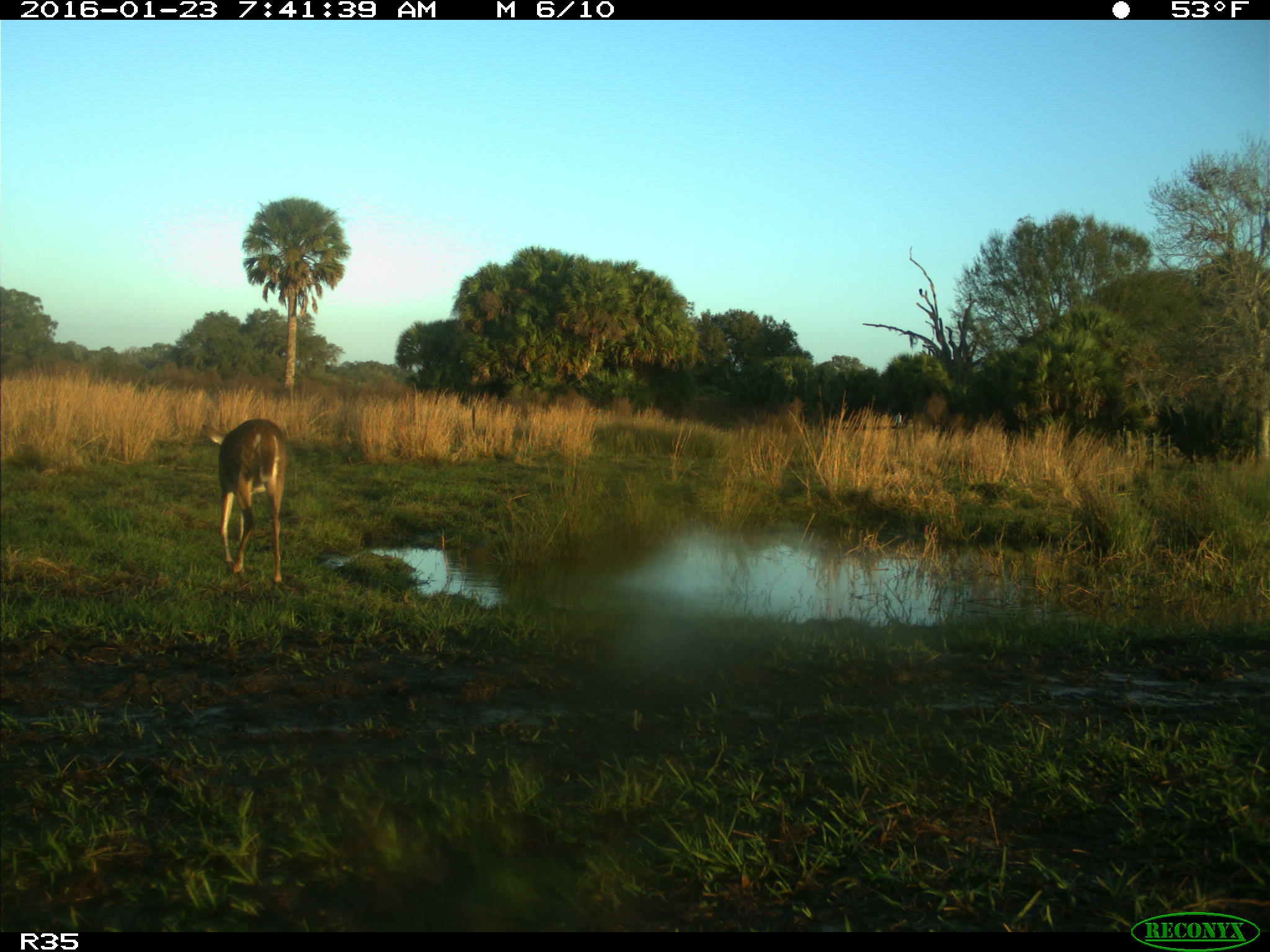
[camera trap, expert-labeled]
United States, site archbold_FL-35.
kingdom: Animalia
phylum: Chordata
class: Mammalia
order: Artiodactyla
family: Cervidae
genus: Odocoileus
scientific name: Odocoileus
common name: deer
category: unidentified deer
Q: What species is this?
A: Unidentified deer (deer) (Odocoileus).